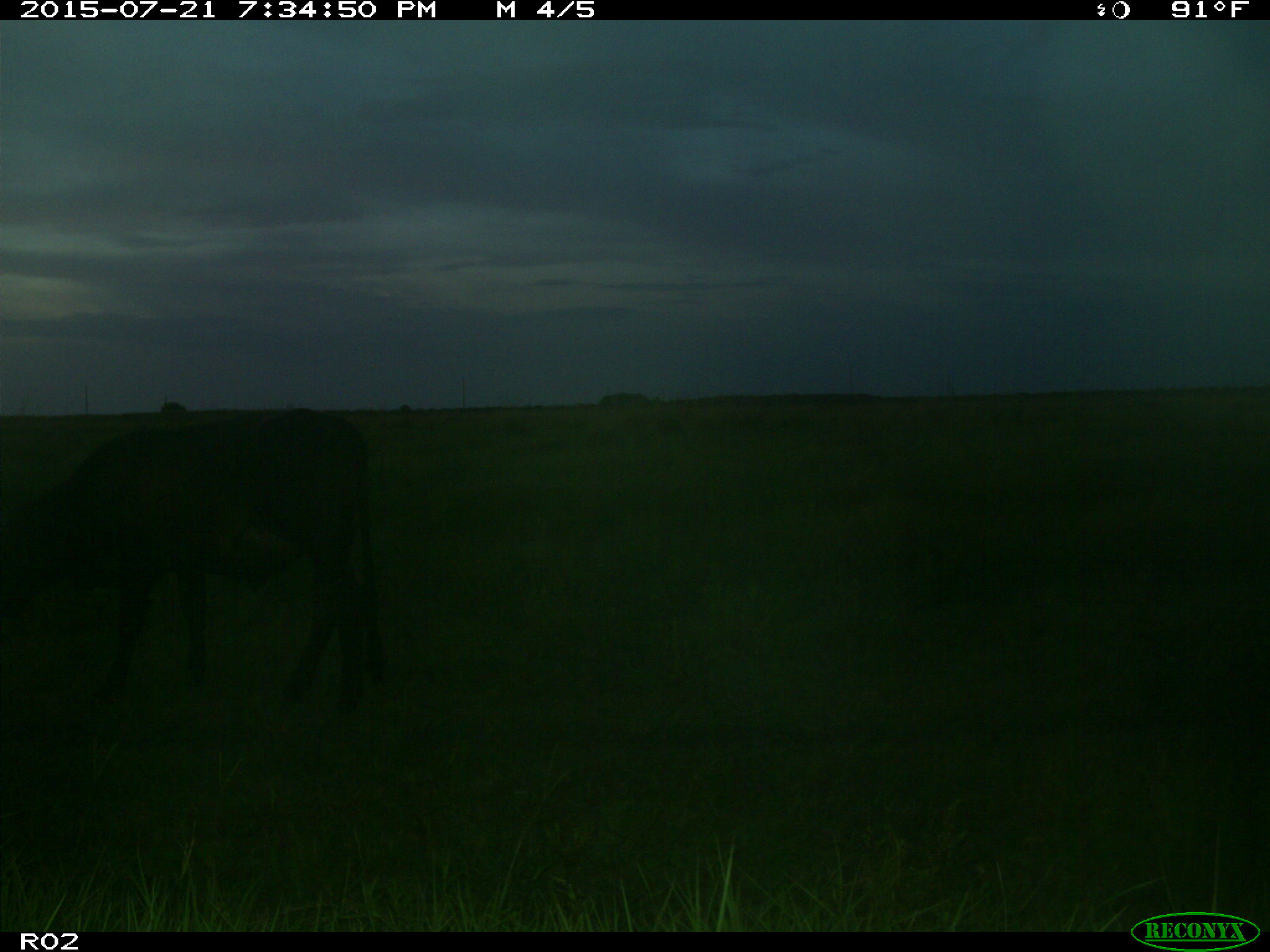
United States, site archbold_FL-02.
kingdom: Animalia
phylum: Chordata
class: Mammalia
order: Artiodactyla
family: Bovidae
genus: Bos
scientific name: Bos taurus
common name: domestic cow